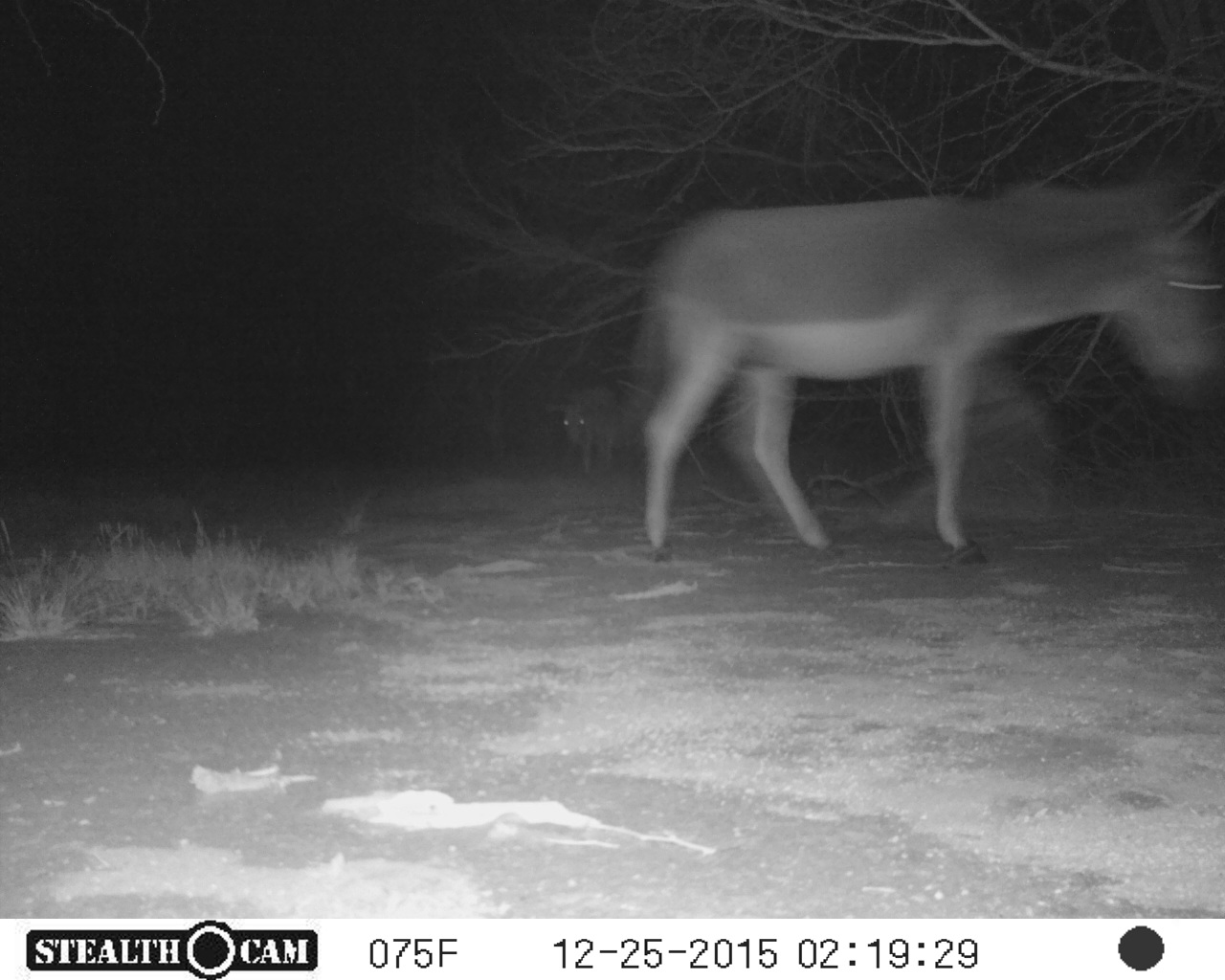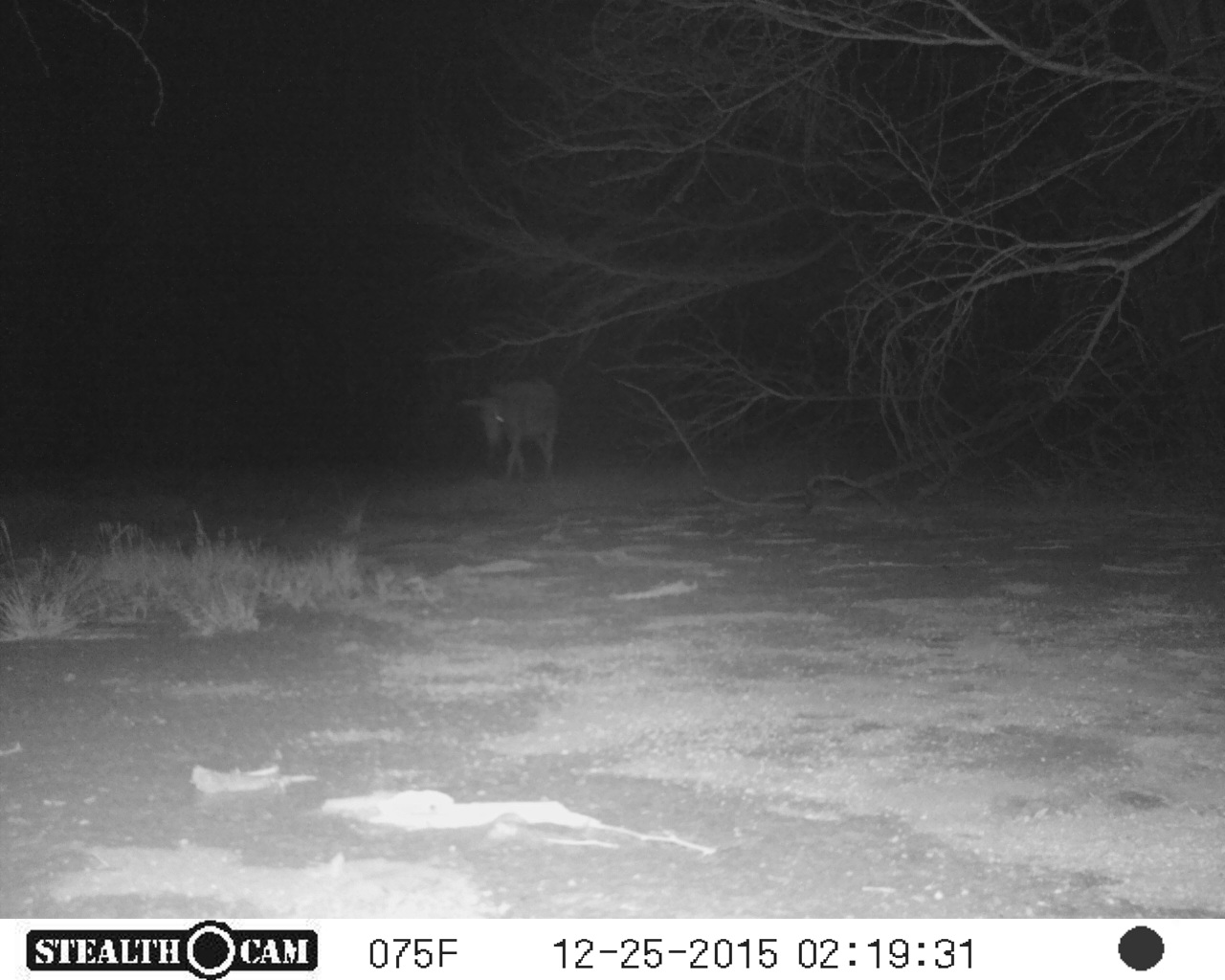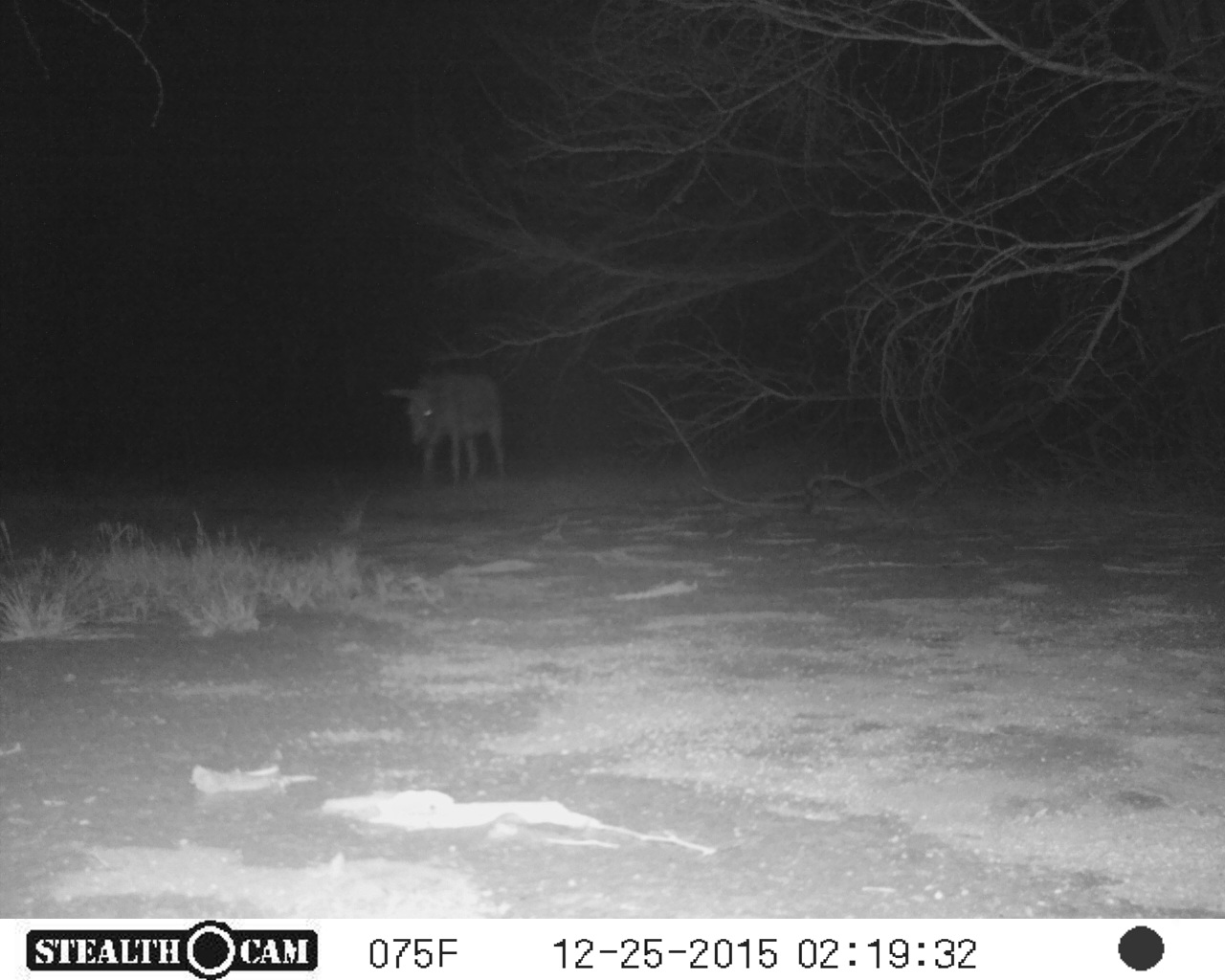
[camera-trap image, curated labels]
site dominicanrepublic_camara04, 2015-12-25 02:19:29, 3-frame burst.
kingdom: Animalia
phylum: Chordata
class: Mammalia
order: Perissodactyla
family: Equidae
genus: Equus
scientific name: Equus asinus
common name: donkey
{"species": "donkey (Equus asinus)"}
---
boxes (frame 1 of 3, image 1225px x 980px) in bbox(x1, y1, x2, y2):
donkey: bbox(623, 168, 1223, 563); bbox(550, 376, 641, 483)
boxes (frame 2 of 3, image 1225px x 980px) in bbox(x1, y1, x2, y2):
donkey: bbox(470, 376, 559, 481)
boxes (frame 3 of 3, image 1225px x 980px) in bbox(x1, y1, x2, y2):
donkey: bbox(399, 366, 507, 487)